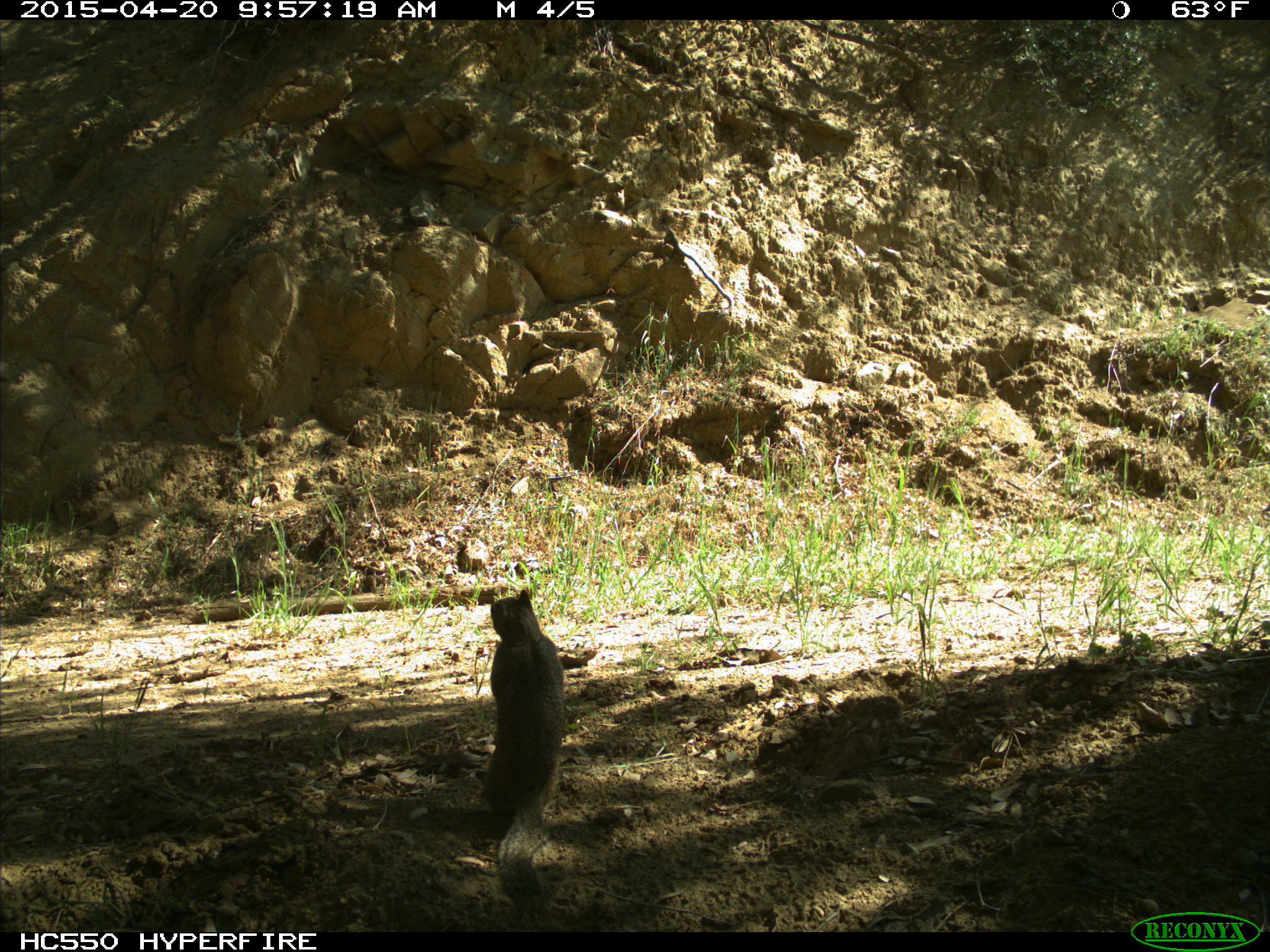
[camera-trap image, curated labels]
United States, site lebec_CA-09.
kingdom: Animalia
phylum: Chordata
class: Mammalia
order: Rodentia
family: Sciuridae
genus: Otospermophilus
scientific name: Otospermophilus beecheyi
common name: california ground squirrel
Otospermophilus beecheyi (california ground squirrel).